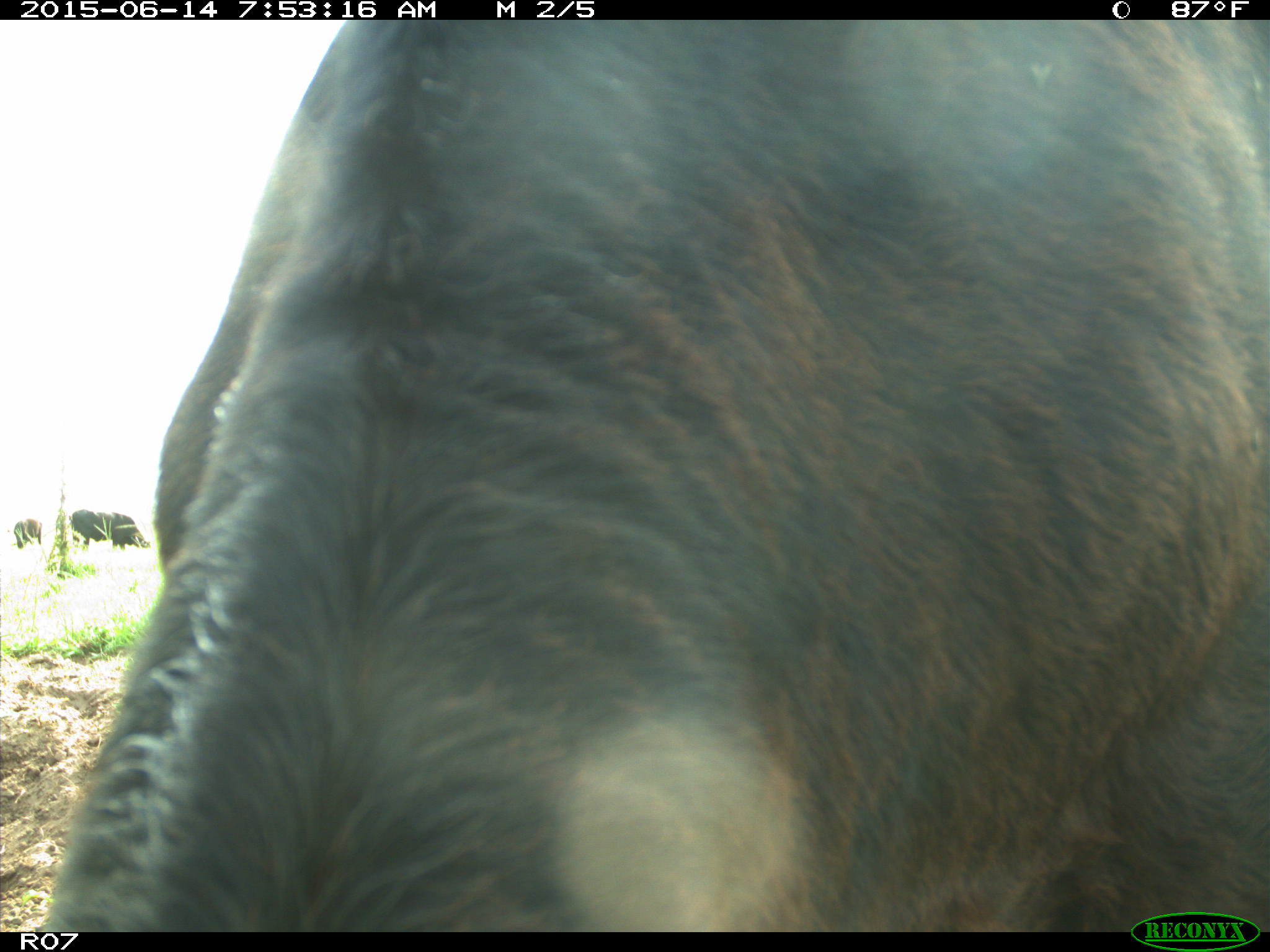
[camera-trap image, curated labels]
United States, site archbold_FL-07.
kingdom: Animalia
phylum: Chordata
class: Mammalia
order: Artiodactyla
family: Bovidae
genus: Bos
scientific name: Bos taurus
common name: domestic cow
Bos taurus (domestic cow).